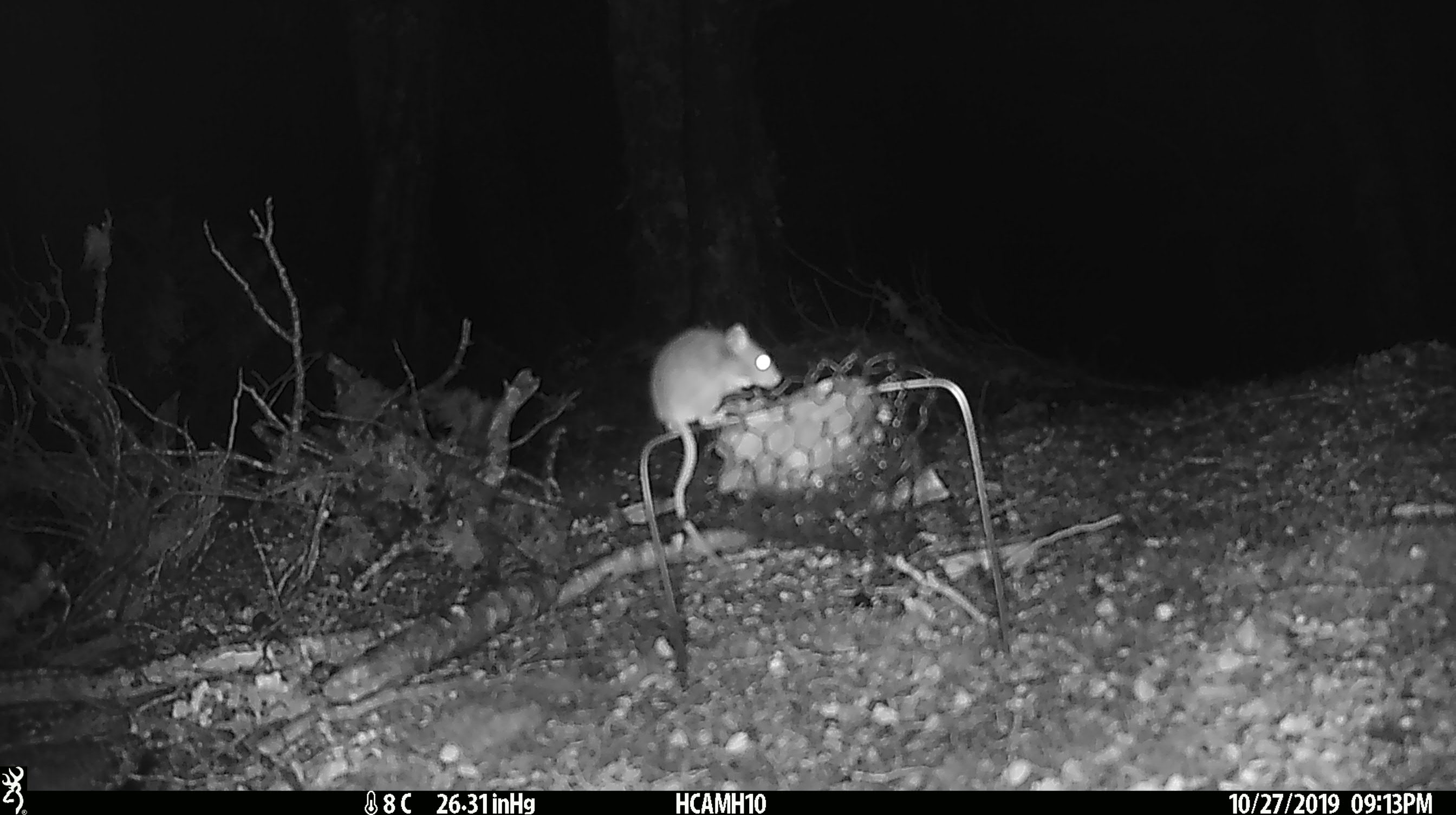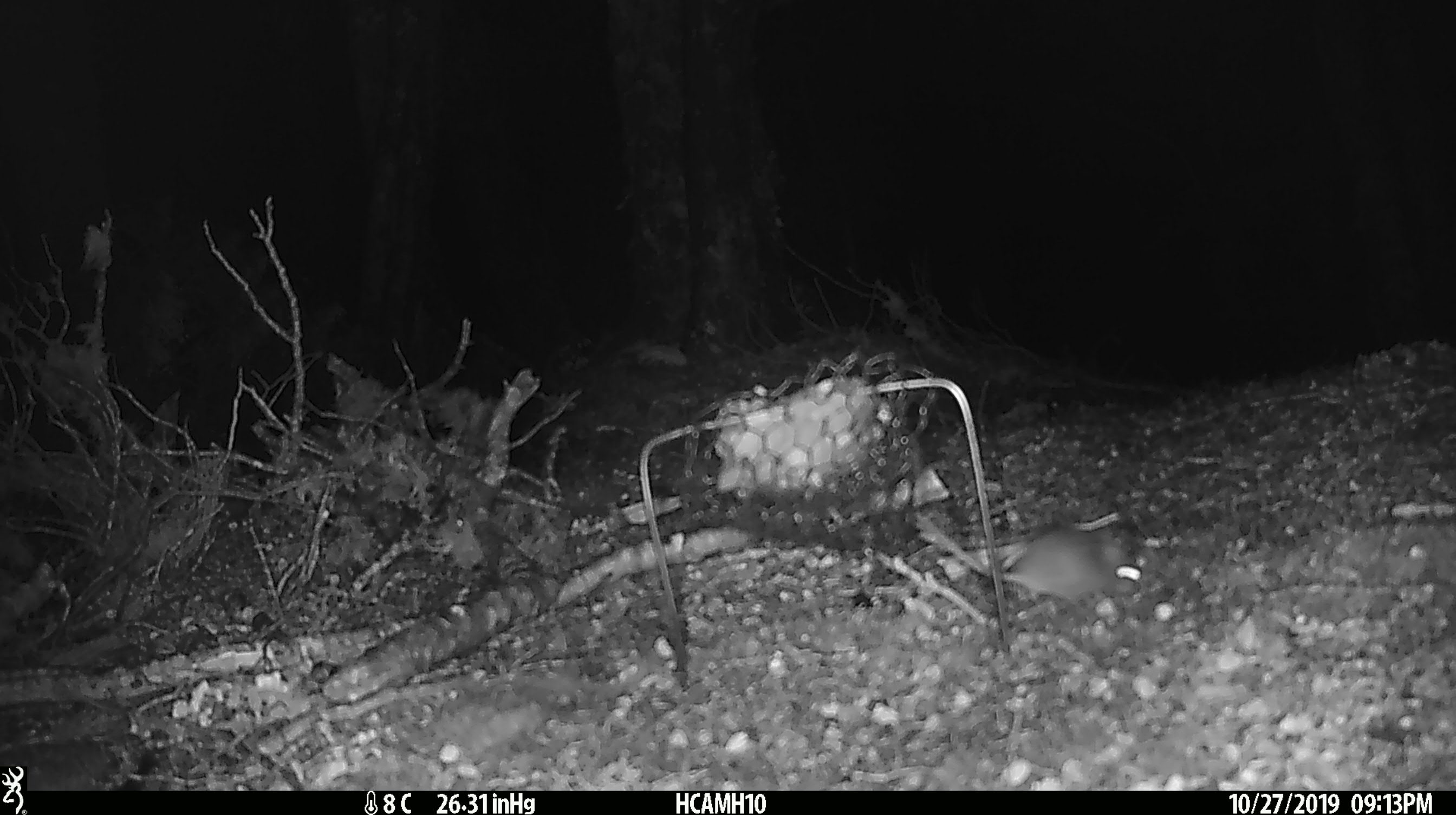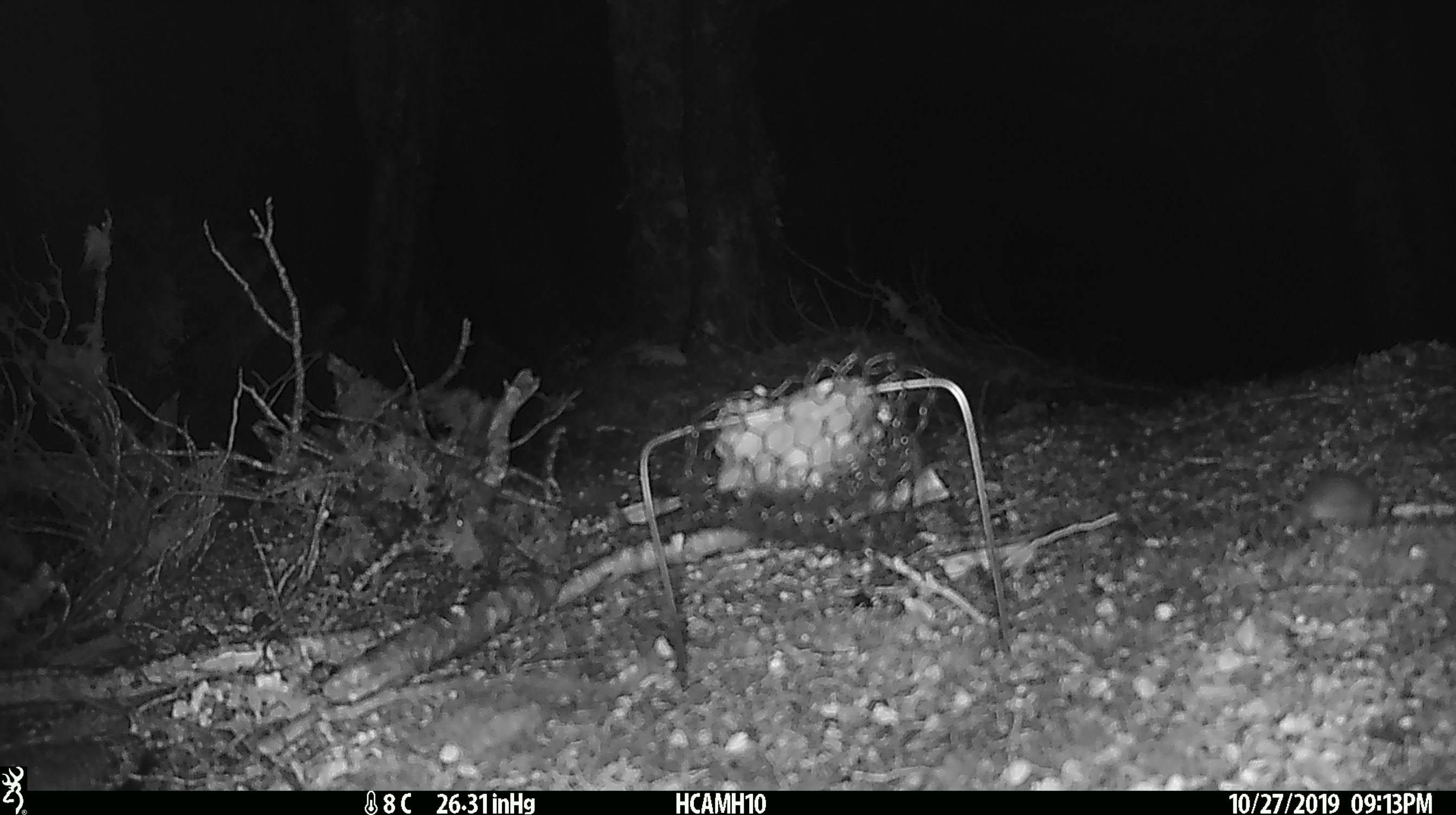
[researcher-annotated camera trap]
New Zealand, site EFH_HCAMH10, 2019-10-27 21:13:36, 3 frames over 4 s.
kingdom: Animalia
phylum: Chordata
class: Mammalia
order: Rodentia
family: Muridae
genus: Mus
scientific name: Mus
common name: mouse